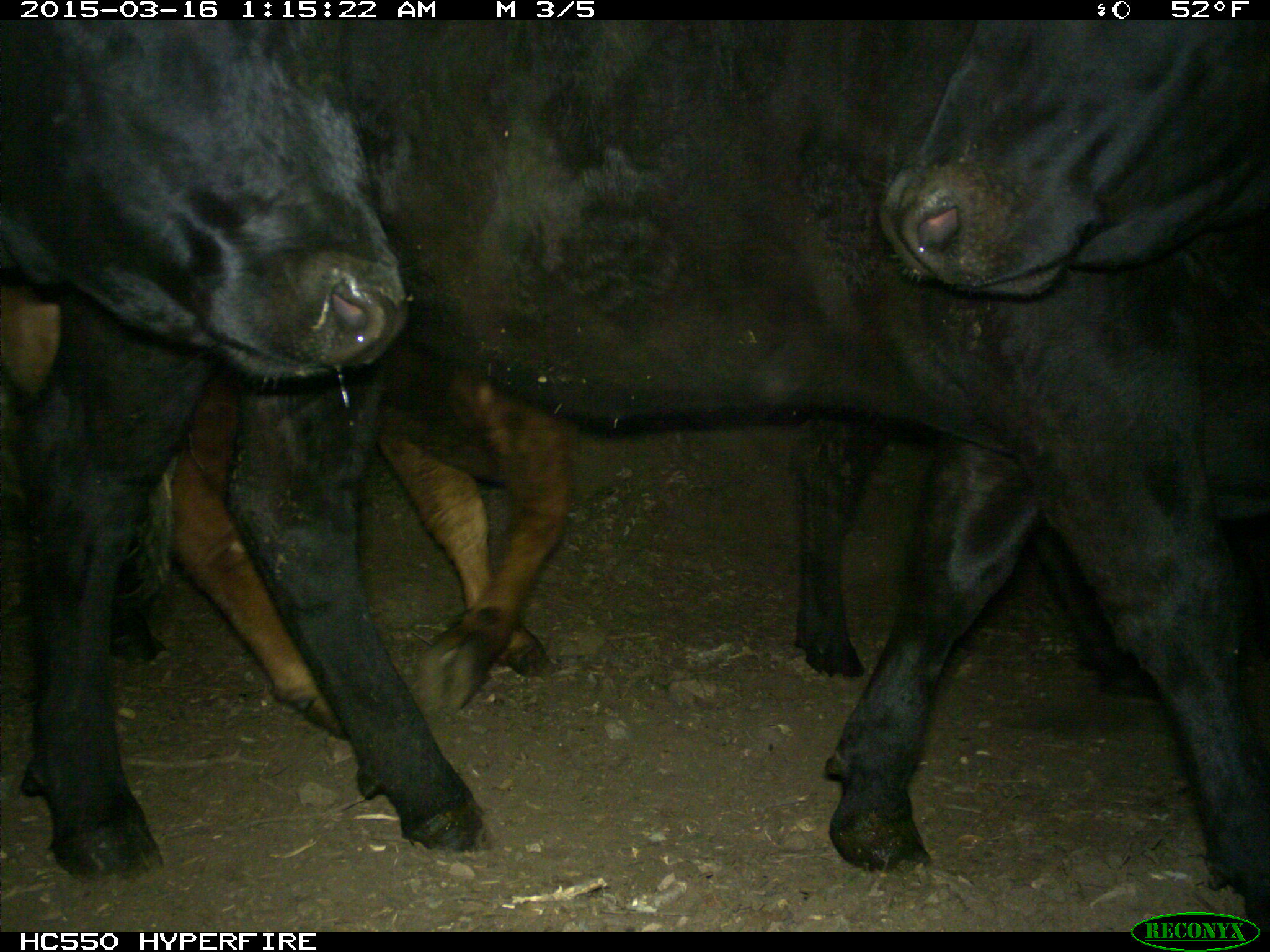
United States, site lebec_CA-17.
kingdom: Animalia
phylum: Chordata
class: Mammalia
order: Artiodactyla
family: Bovidae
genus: Bos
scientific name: Bos taurus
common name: domestic cow